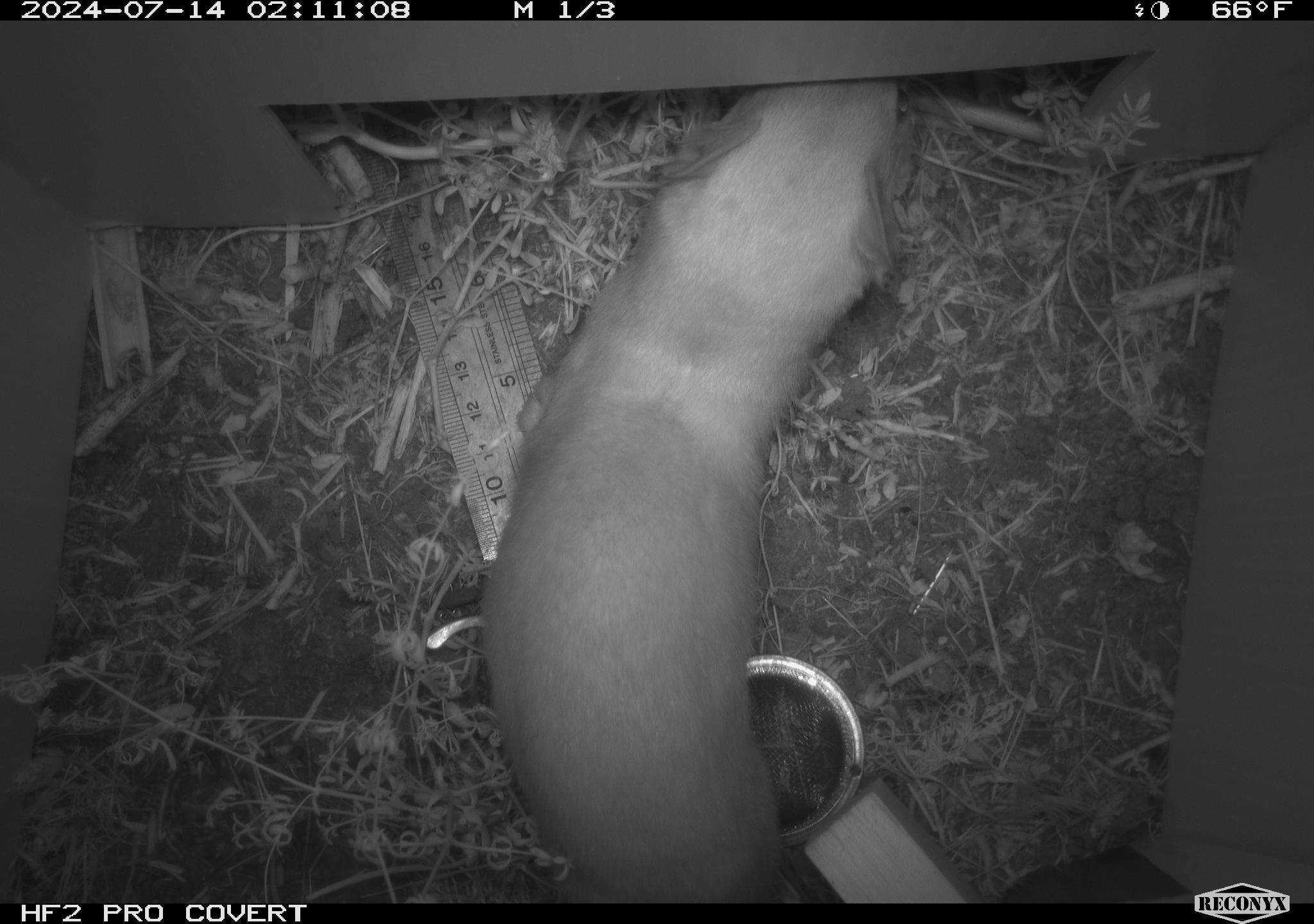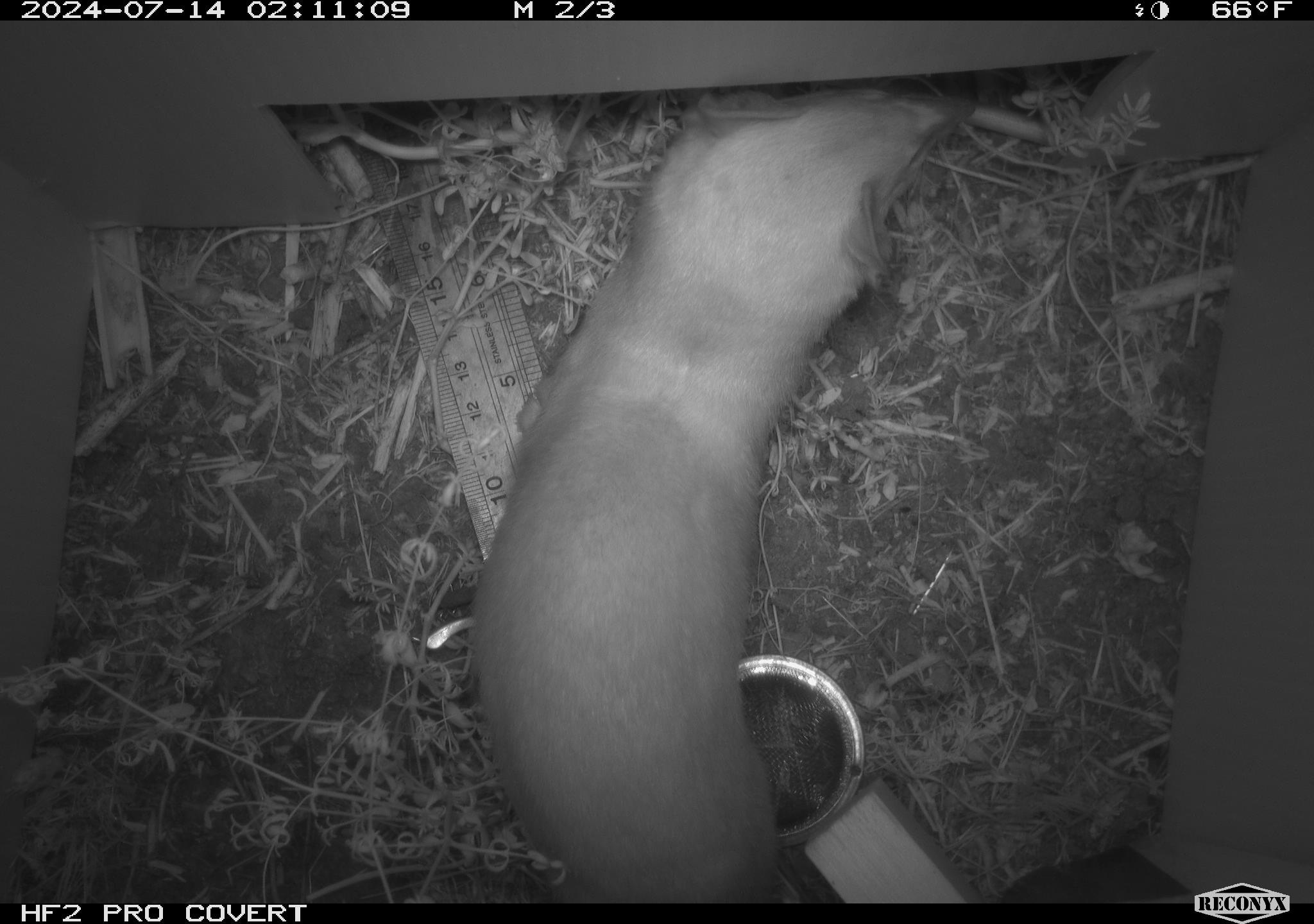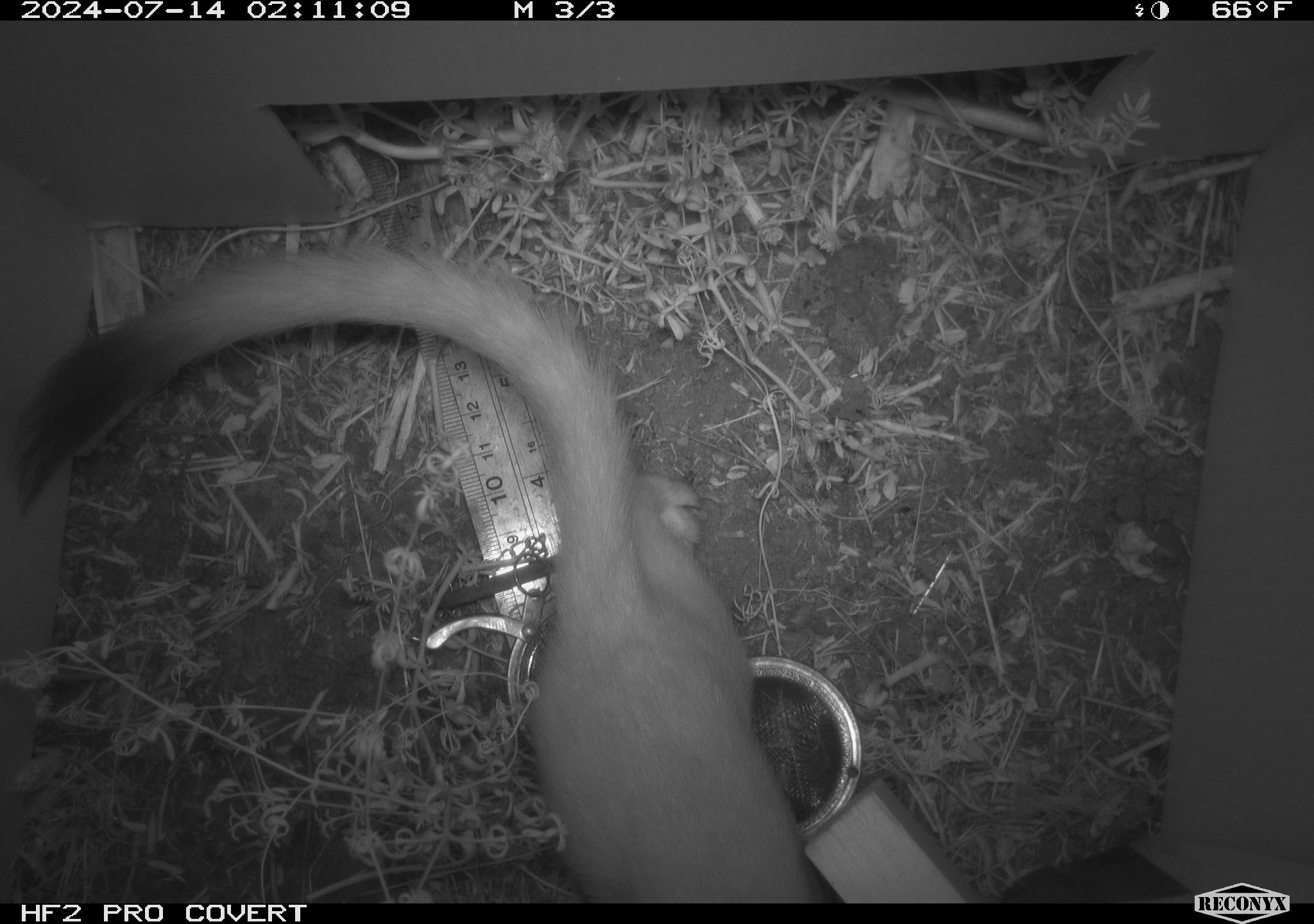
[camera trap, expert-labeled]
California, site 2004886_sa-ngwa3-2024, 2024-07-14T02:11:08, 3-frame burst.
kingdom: Animalia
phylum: Chordata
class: Mammalia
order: Carnivora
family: Mustelidae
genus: Neogale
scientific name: Neogale frenata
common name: long-tailed weasel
Long-tailed weasel (Neogale frenata).